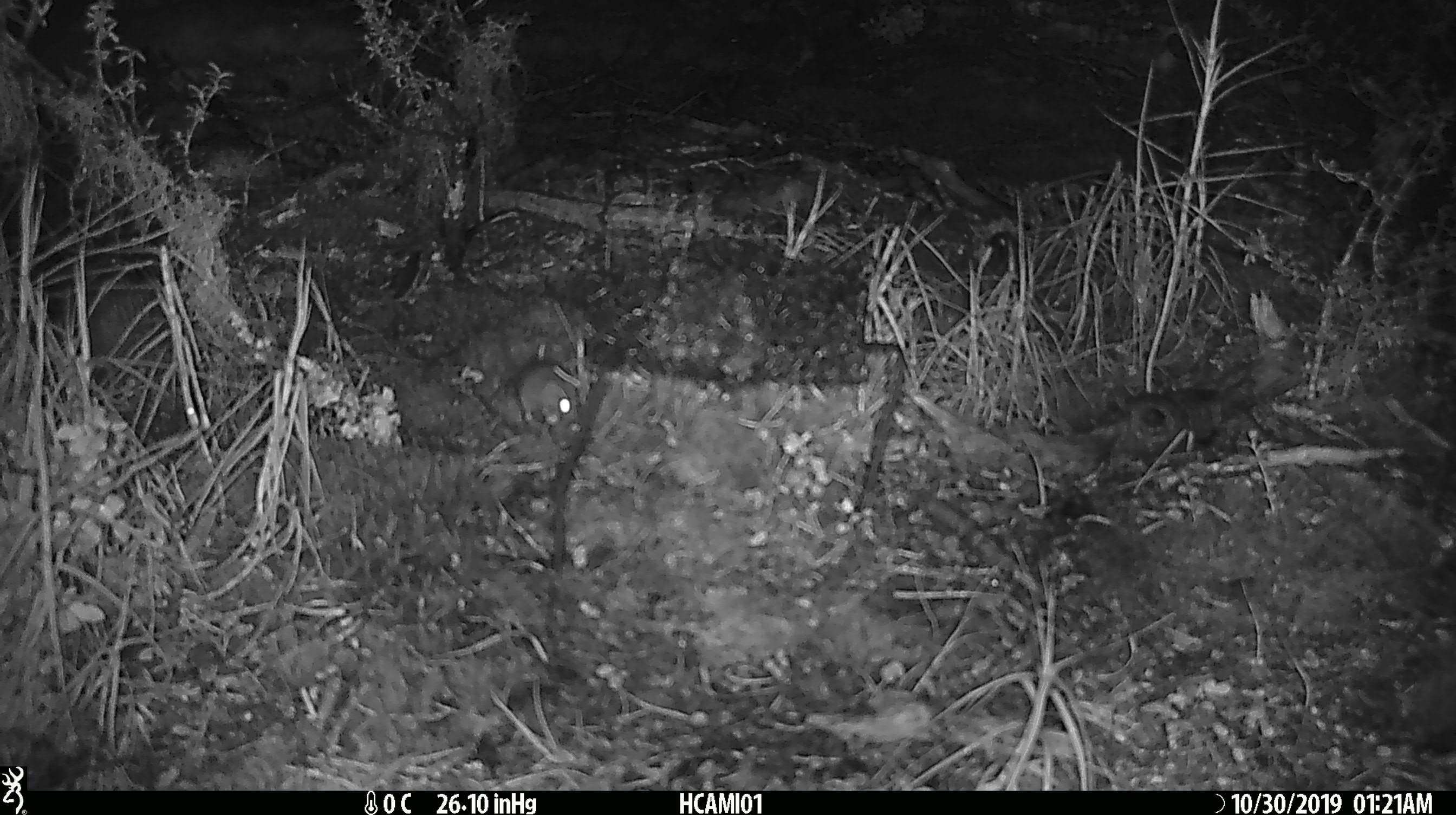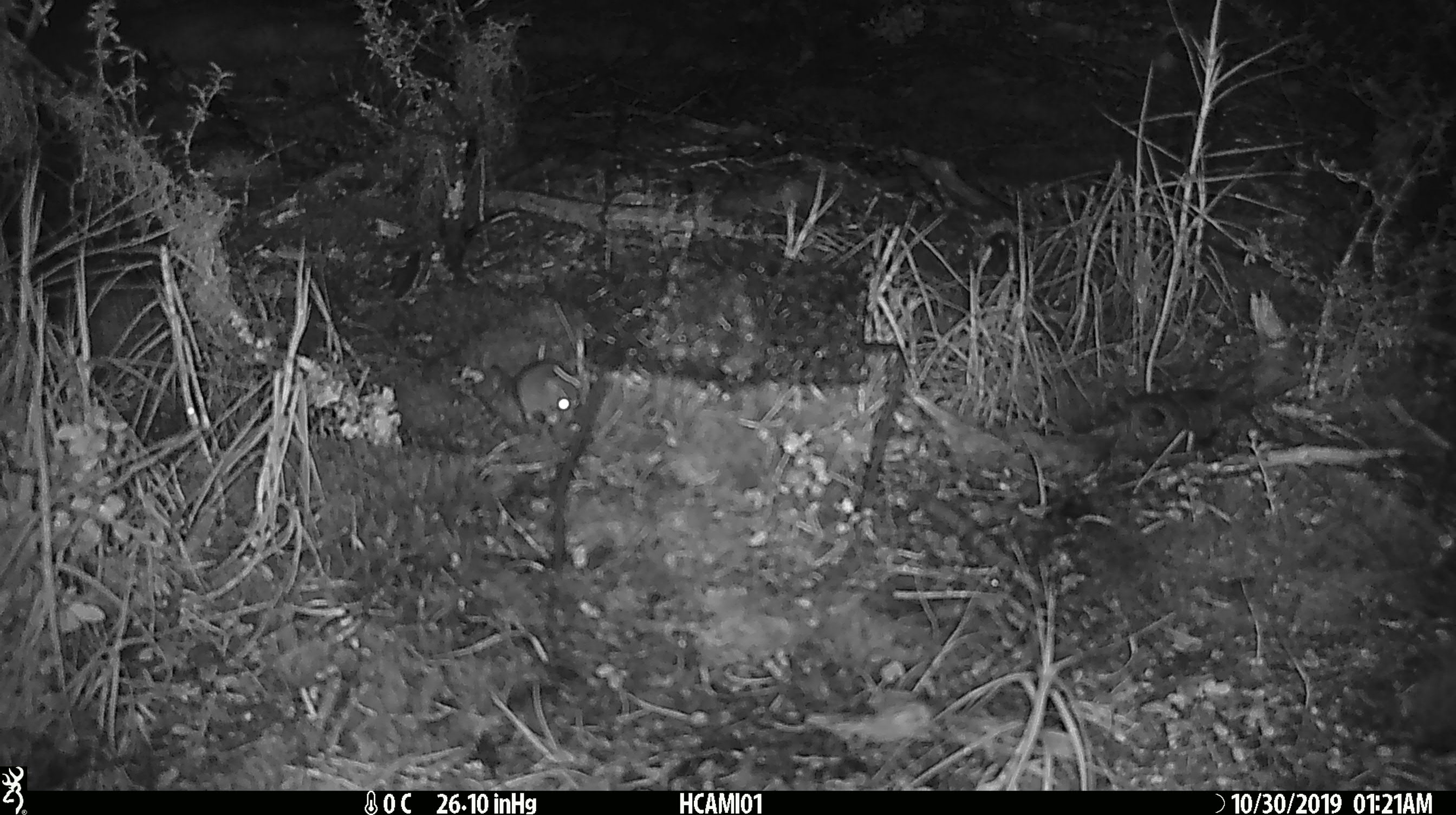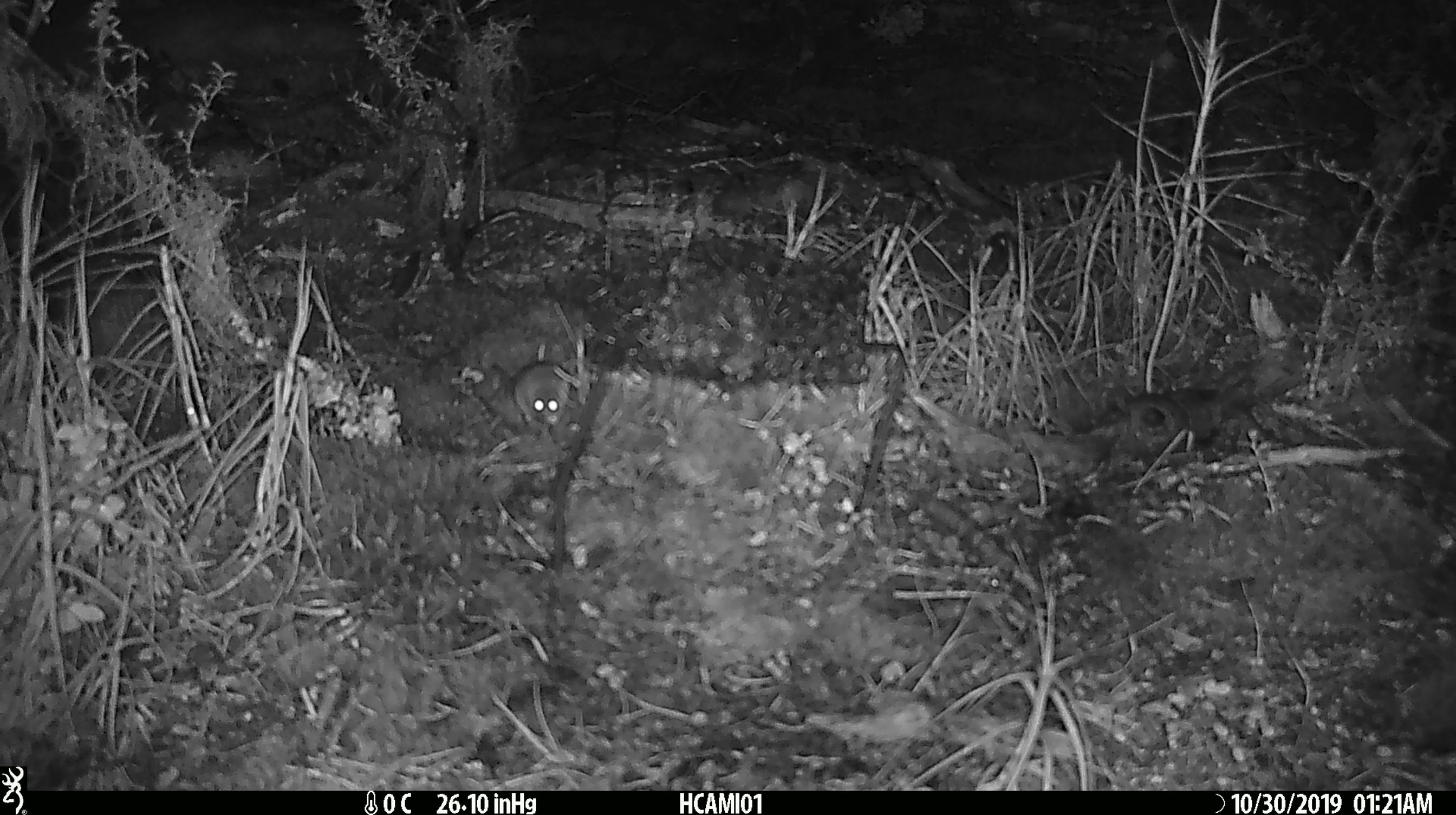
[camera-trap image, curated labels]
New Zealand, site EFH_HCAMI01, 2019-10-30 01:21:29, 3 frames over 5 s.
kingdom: Animalia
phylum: Chordata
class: Mammalia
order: Rodentia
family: Muridae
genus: Mus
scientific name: Mus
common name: mouse